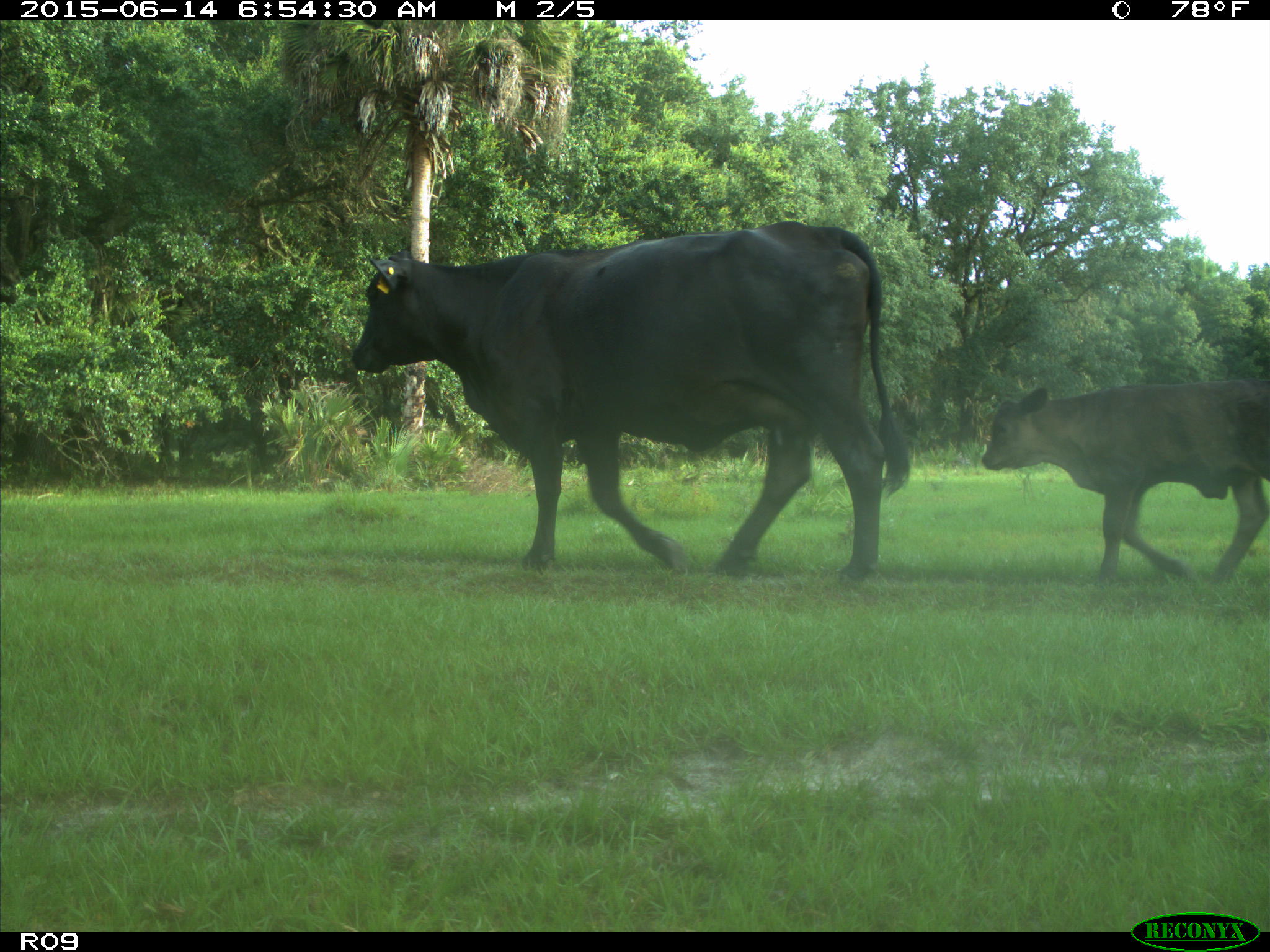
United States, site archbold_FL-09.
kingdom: Animalia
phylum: Chordata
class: Mammalia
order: Artiodactyla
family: Bovidae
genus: Bos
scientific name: Bos taurus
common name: domestic cow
Bos taurus (domestic cow).